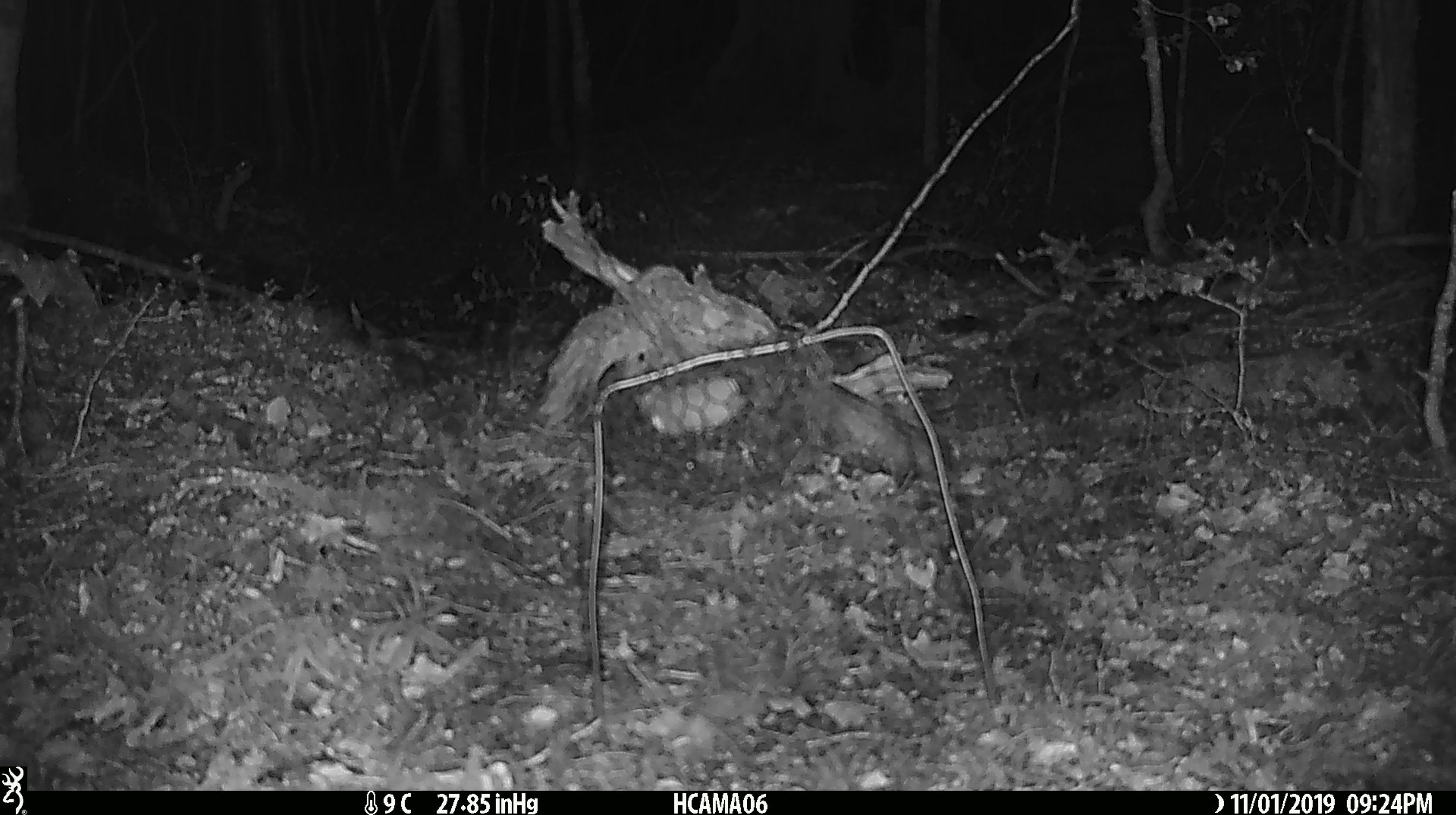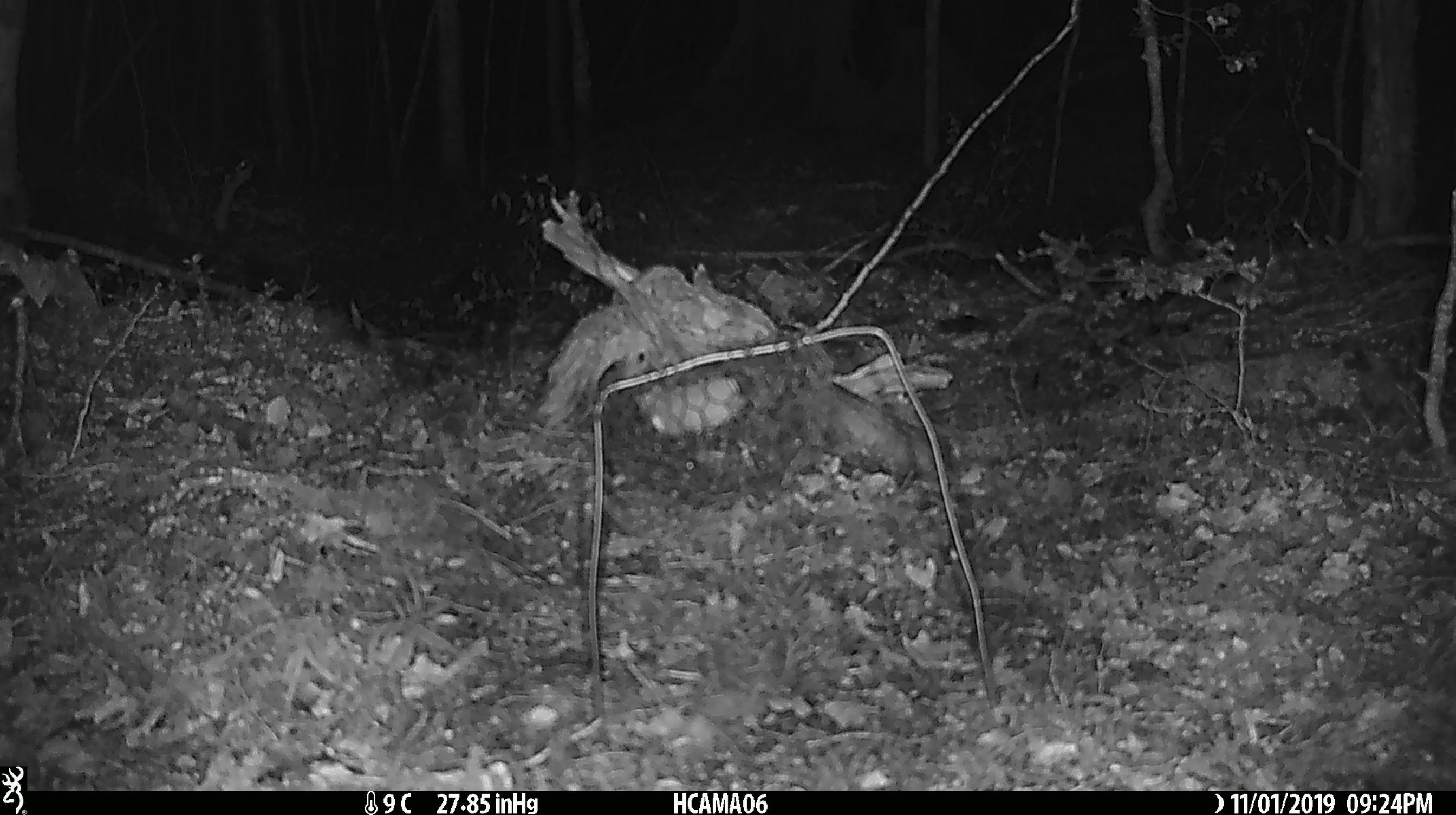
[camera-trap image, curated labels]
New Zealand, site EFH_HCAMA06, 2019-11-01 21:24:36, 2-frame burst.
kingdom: Animalia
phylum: Chordata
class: Mammalia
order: Rodentia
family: Muridae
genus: Mus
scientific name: Mus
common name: mouse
Mouse (Mus).